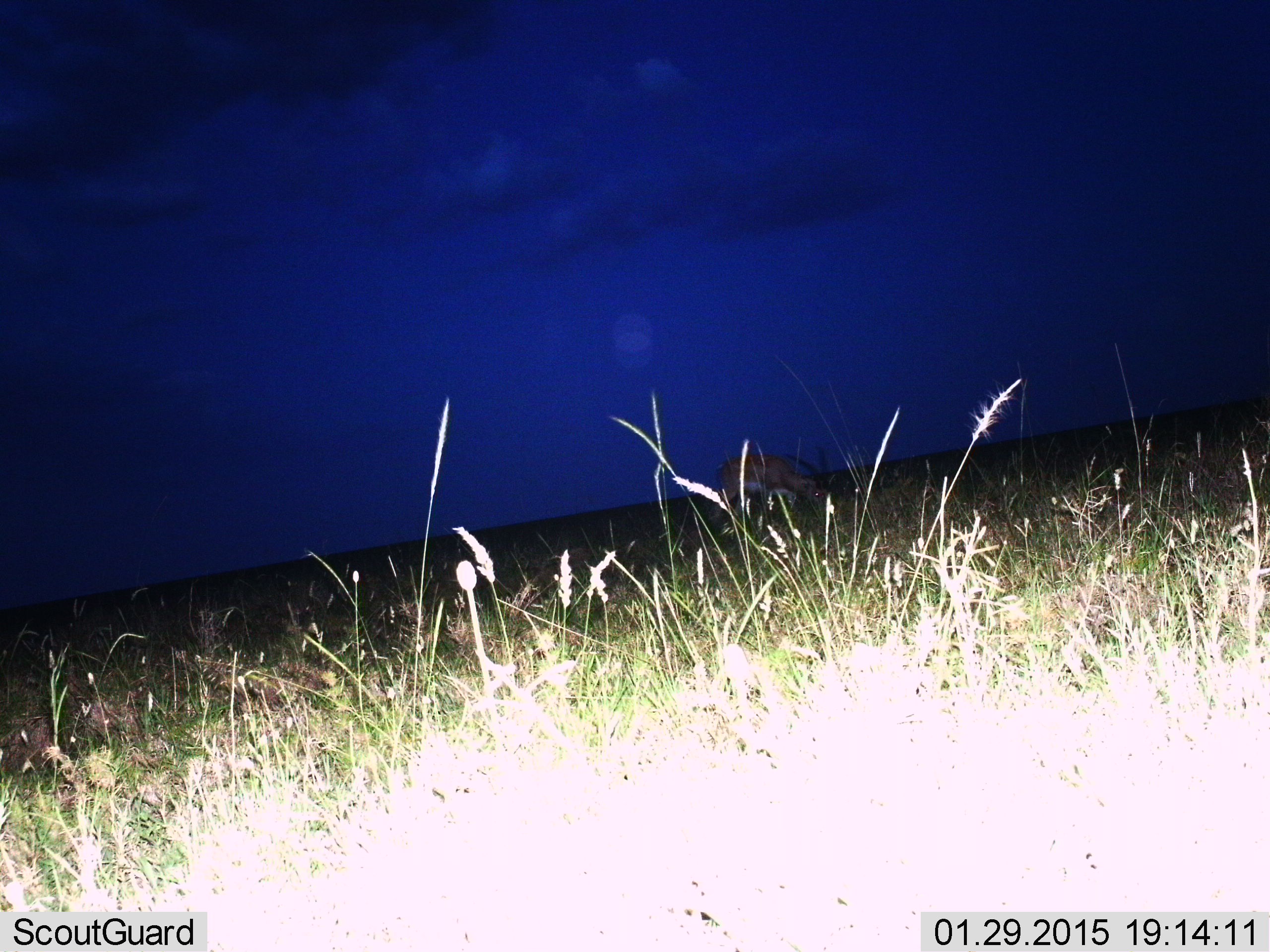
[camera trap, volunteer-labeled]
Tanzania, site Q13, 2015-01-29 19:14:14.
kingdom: Animalia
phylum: Chordata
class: Mammalia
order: Artiodactyla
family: Bovidae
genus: Eudorcas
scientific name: Eudorcas thomsonii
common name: thomson's gazelle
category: gazellethomsons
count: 1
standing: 38%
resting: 0%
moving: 0%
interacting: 0%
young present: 0%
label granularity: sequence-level